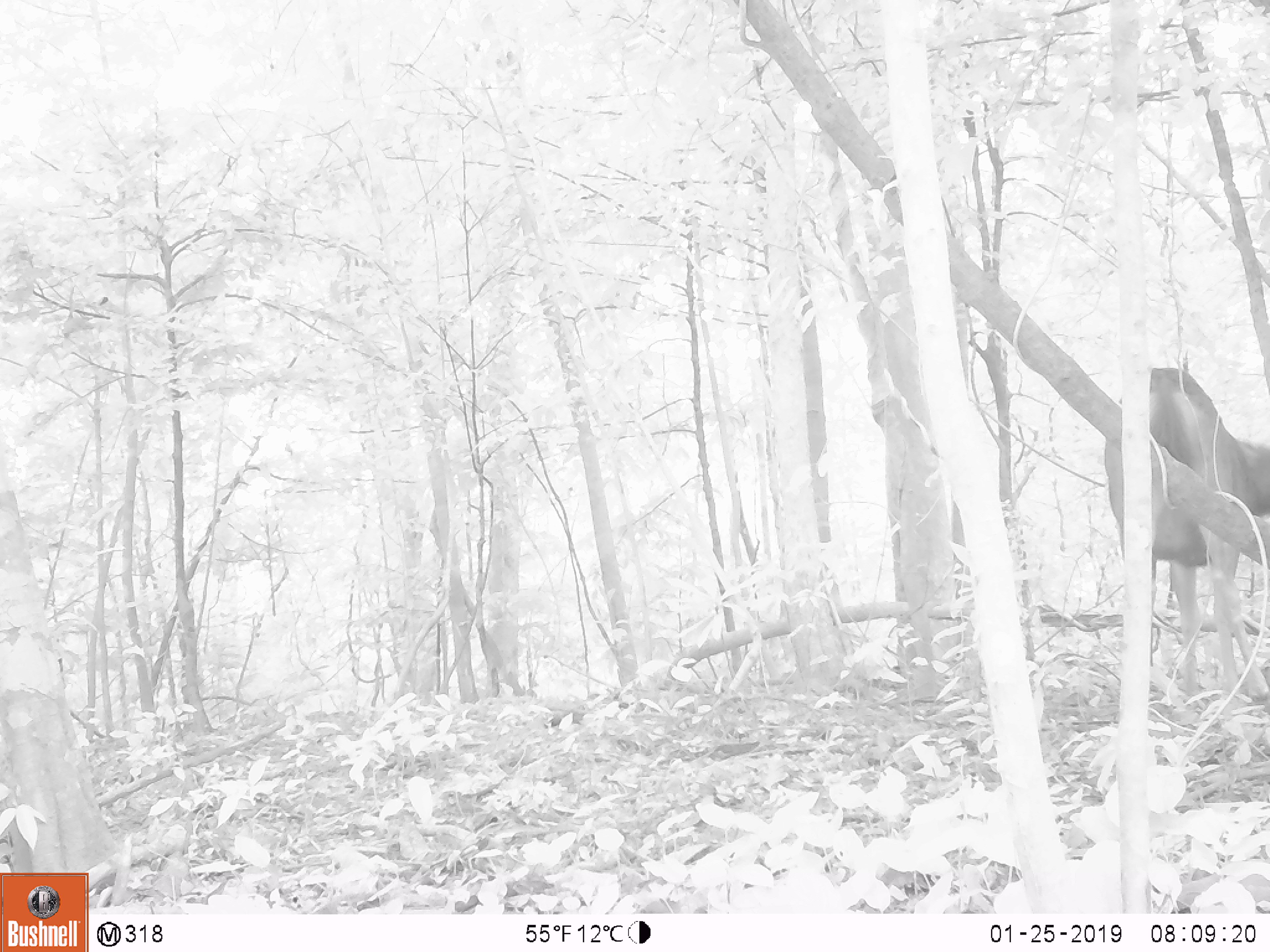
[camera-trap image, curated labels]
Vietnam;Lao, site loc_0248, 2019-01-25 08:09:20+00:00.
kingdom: Animalia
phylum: Chordata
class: Mammalia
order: Artiodactyla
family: Cervidae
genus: Rusa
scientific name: Rusa unicolor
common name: sambar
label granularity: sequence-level